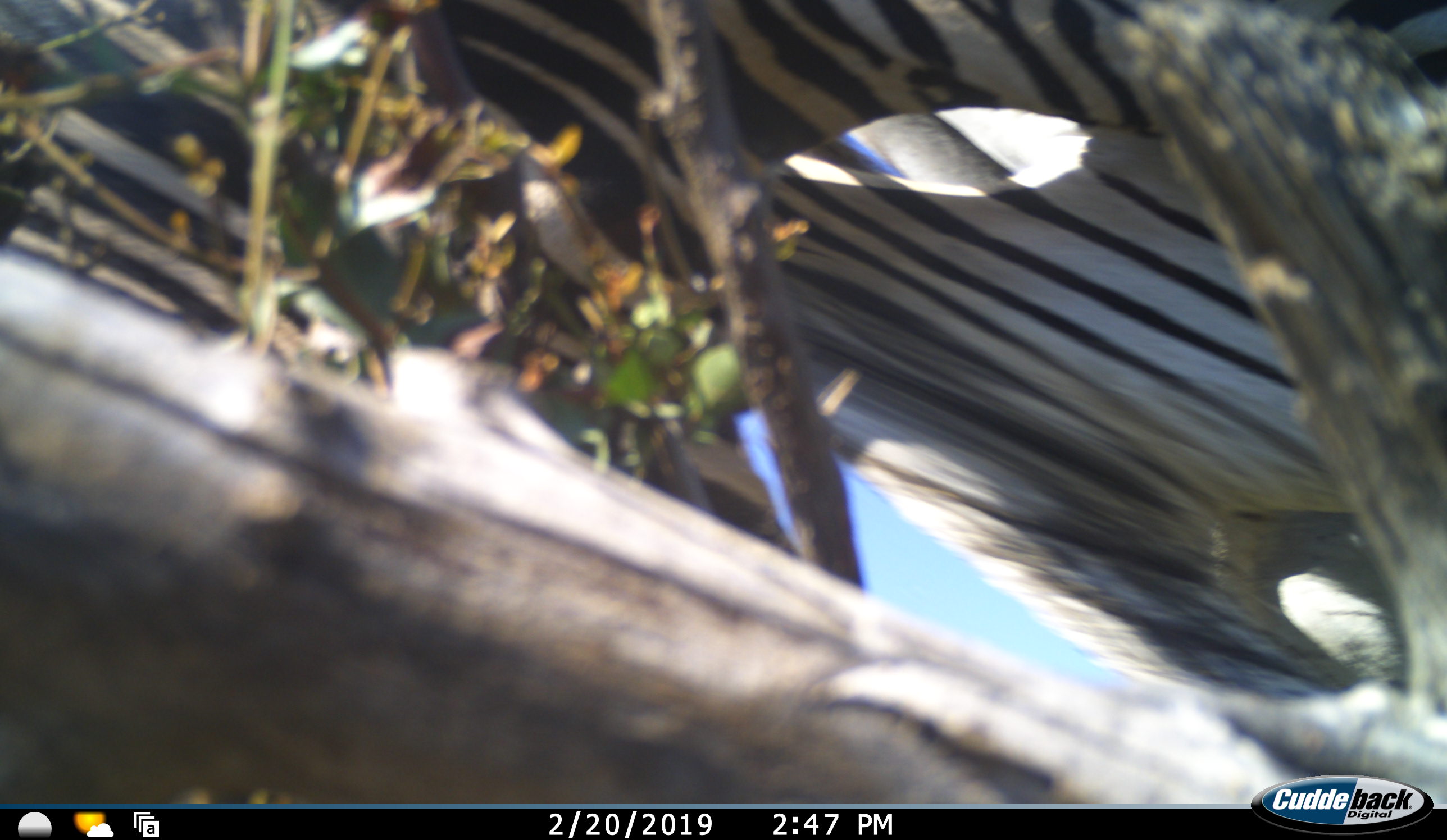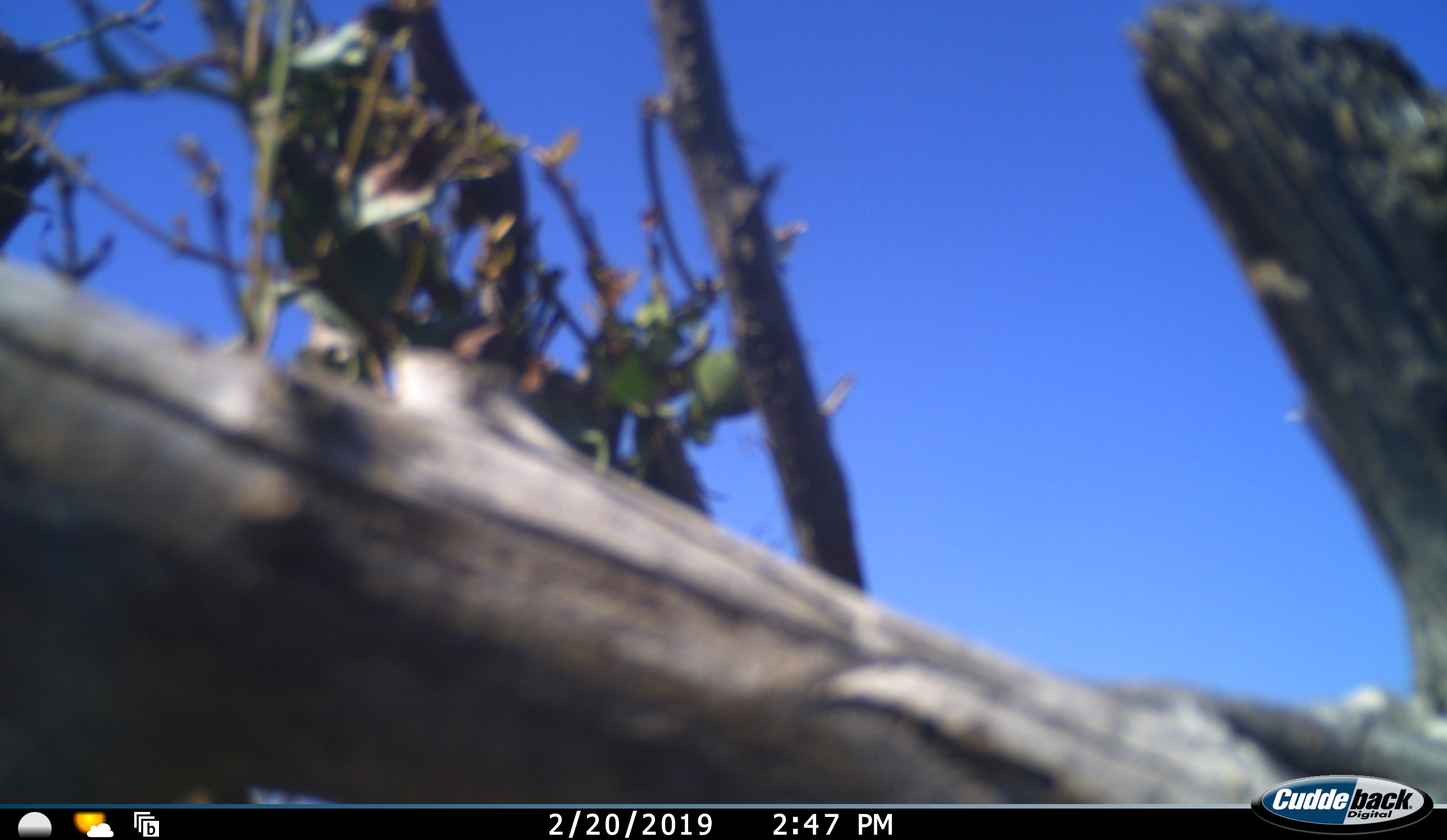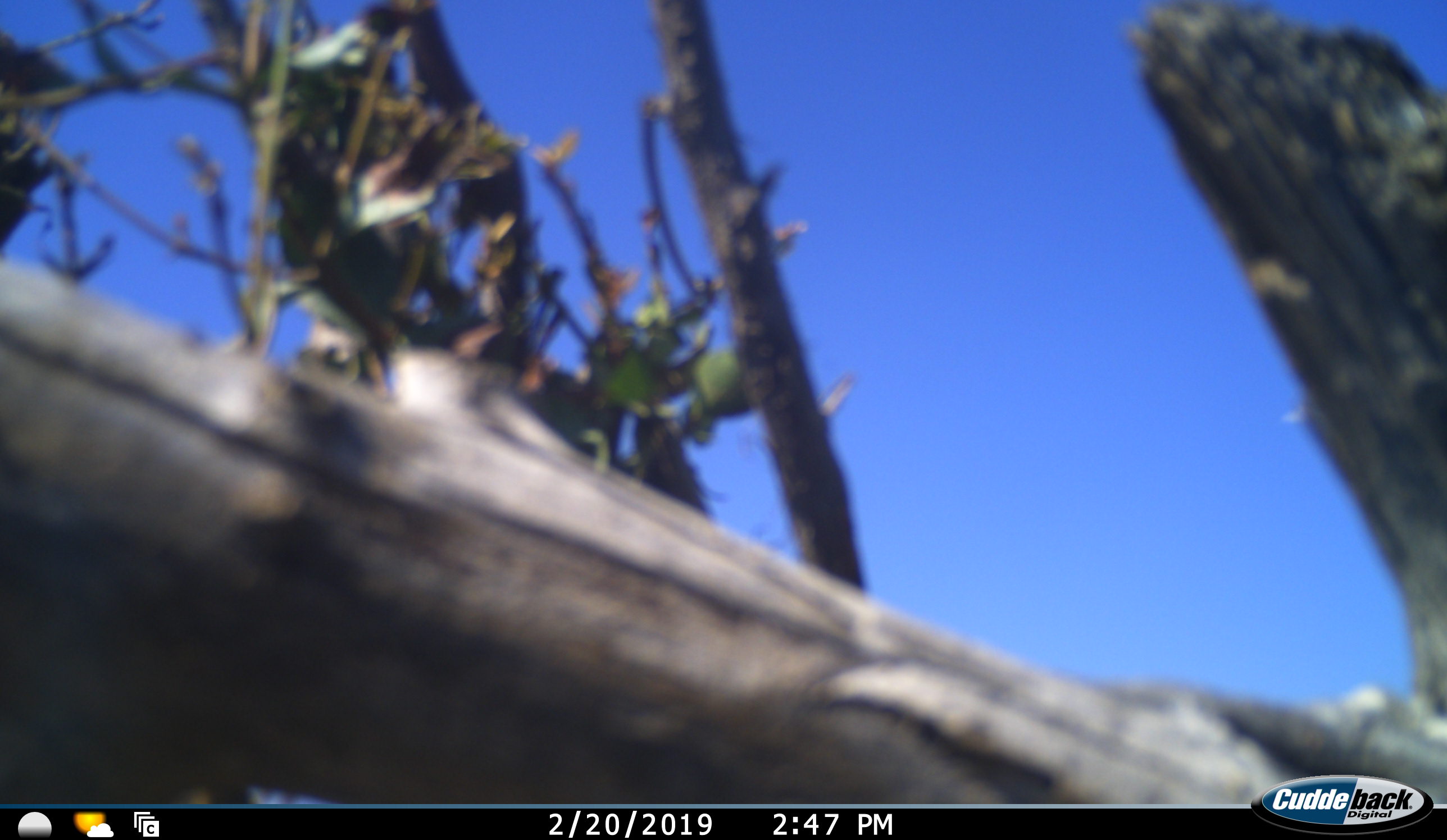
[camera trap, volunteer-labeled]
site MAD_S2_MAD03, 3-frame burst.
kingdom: Animalia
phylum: Chordata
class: Mammalia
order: Perissodactyla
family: Equidae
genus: Equus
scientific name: Equus quagga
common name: plains zebra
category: zebraplains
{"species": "zebraplains (plains zebra) (Equus quagga)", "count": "1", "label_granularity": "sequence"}